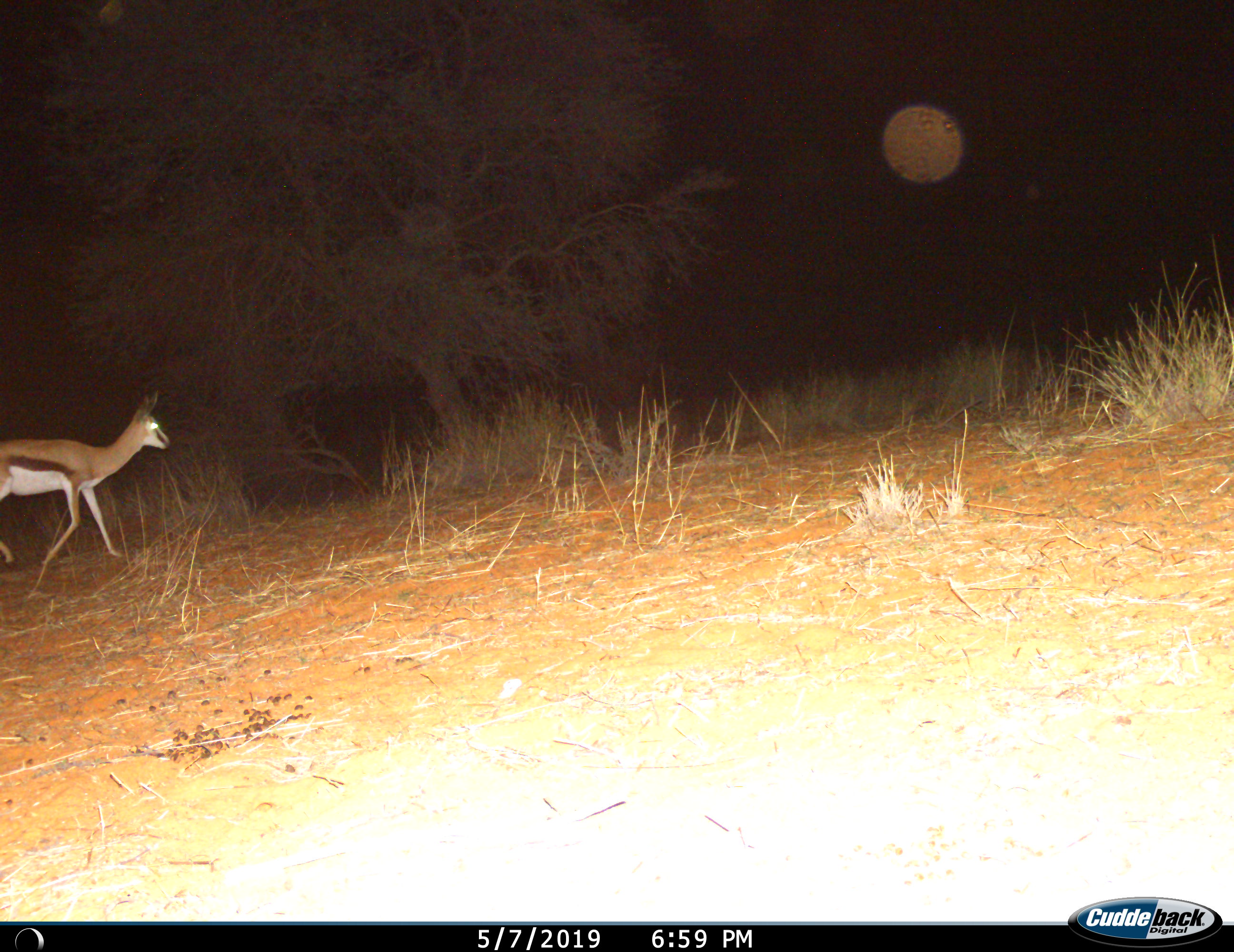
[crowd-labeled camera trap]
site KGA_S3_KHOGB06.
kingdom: Animalia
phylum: Chordata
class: Mammalia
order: Artiodactyla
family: Bovidae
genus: Antidorcas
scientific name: Antidorcas marsupialis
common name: springbok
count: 1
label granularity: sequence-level